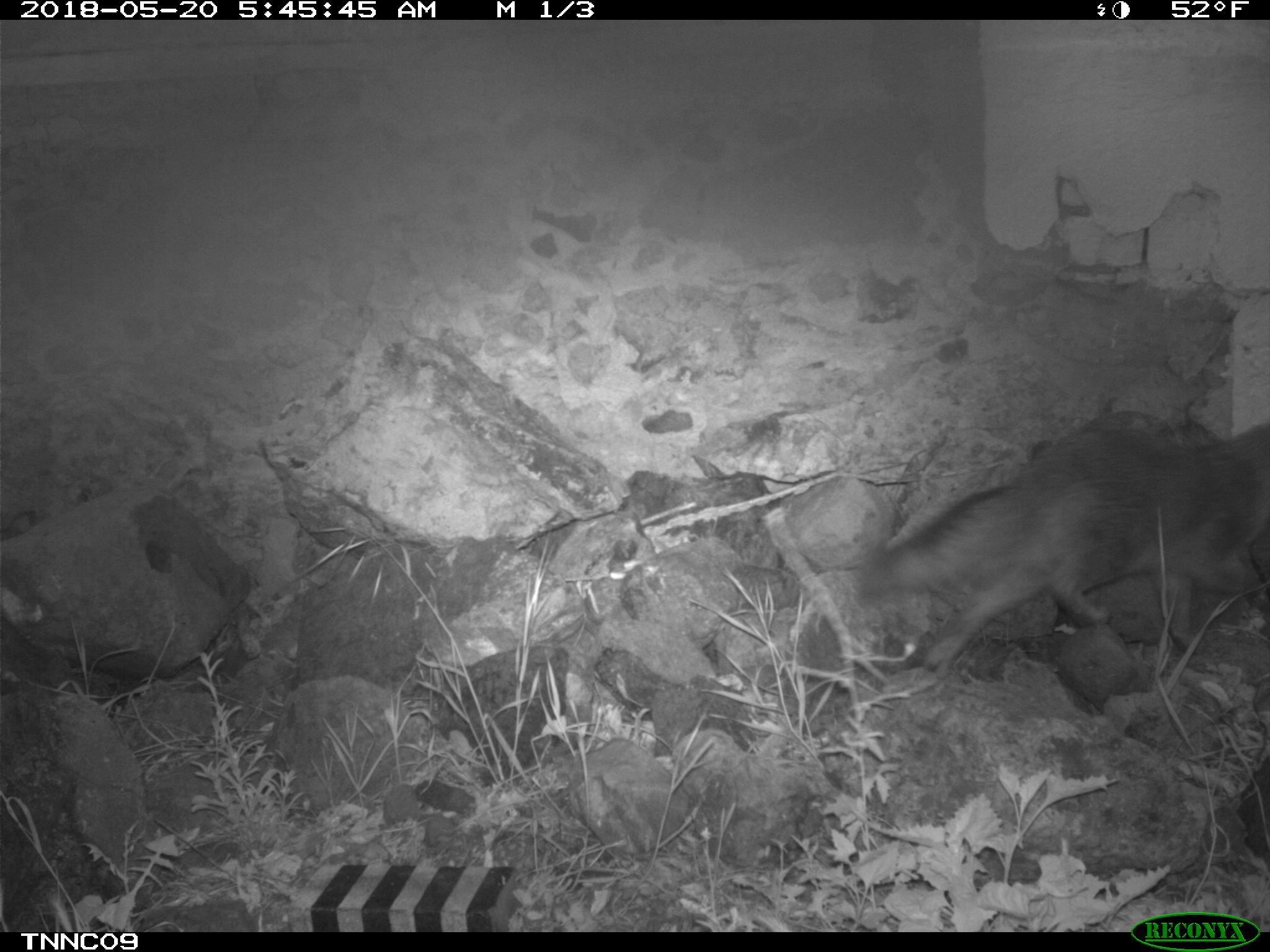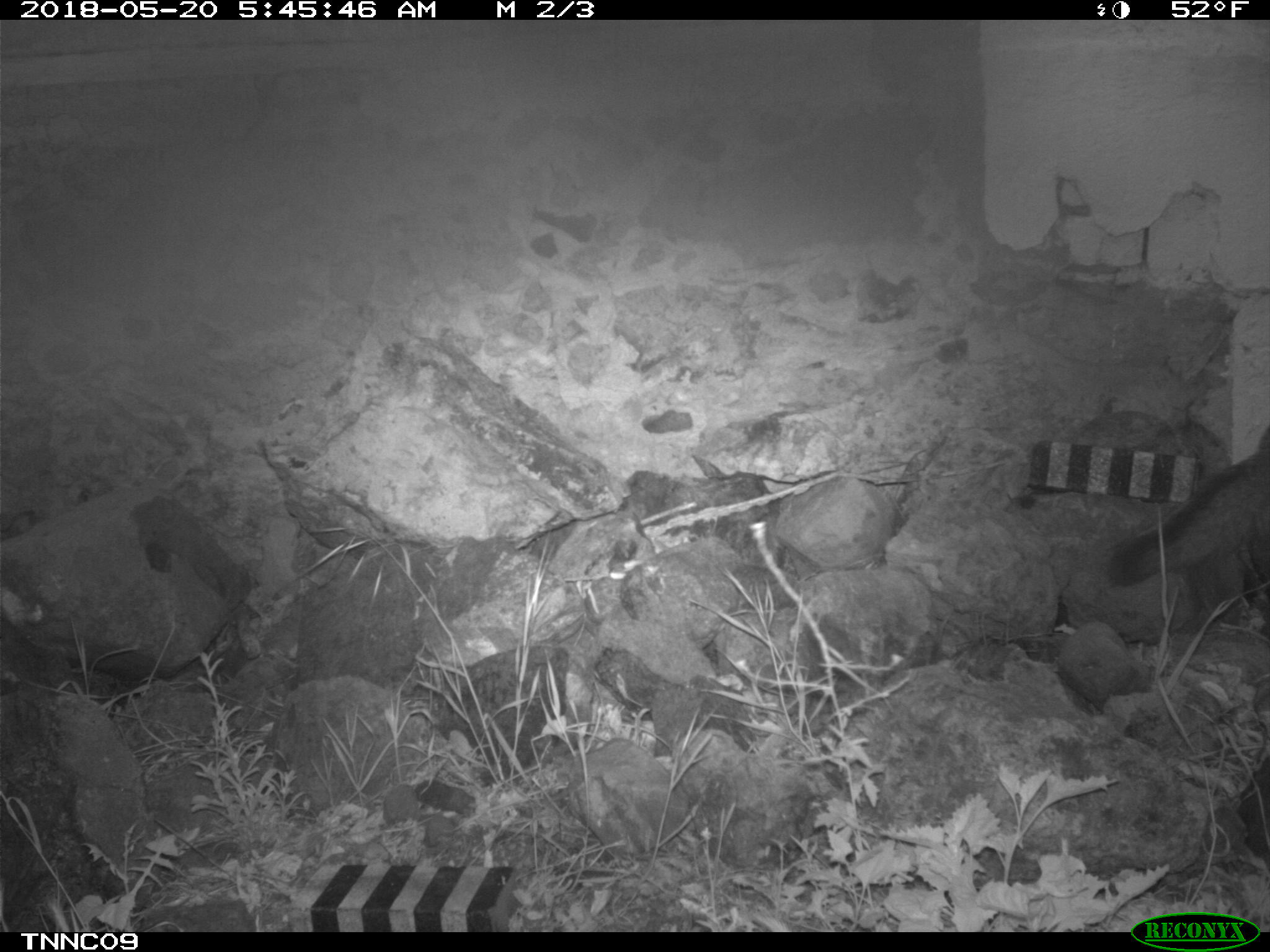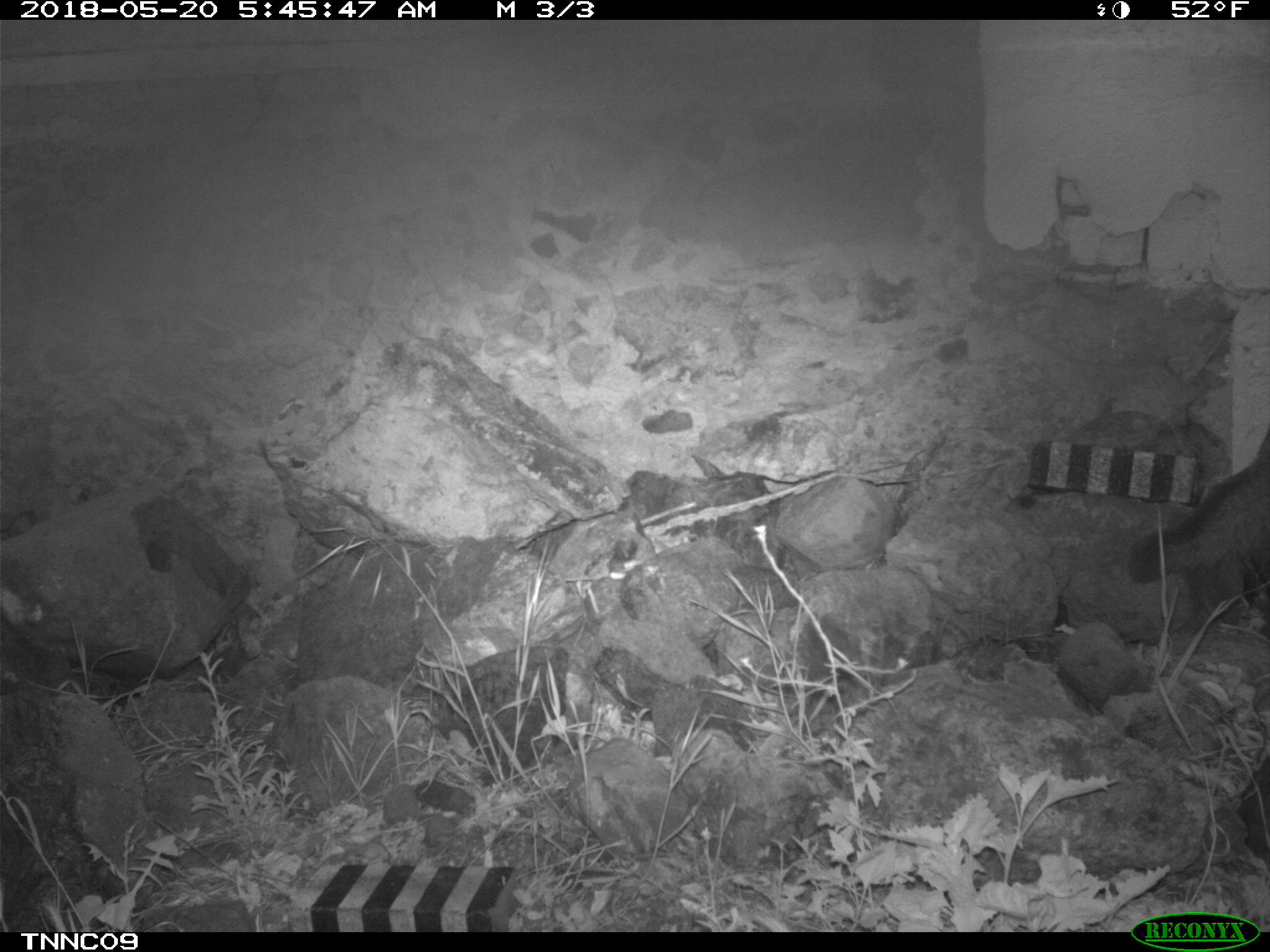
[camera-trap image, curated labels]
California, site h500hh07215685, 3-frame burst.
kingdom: Animalia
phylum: Chordata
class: Mammalia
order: Carnivora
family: Canidae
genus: Urocyon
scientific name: Urocyon littoralis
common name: island fox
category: fox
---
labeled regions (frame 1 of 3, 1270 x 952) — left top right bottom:
fox: 857 429 1269 679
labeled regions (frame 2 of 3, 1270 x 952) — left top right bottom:
fox: 1108 445 1269 586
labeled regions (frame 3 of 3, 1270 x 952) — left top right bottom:
fox: 1129 434 1269 583